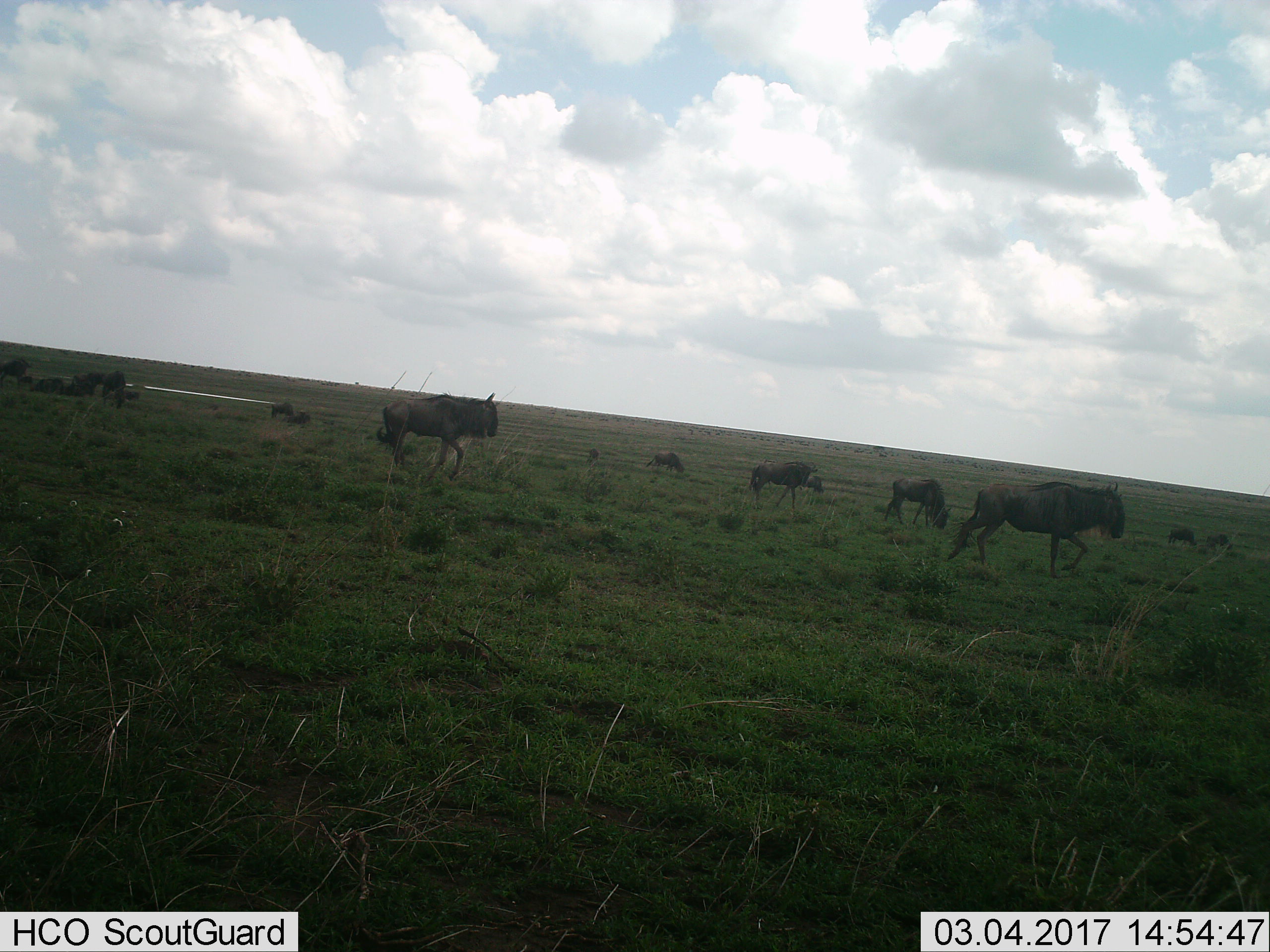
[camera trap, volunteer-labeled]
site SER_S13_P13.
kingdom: Animalia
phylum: Chordata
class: Mammalia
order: Artiodactyla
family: Bovidae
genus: Connochaetes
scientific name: Connochaetes taurinus taurinus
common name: blue wildebeest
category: wildebeestblue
Wildebeestblue (blue wildebeest) (Connochaetes taurinus taurinus), count 11-50. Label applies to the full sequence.